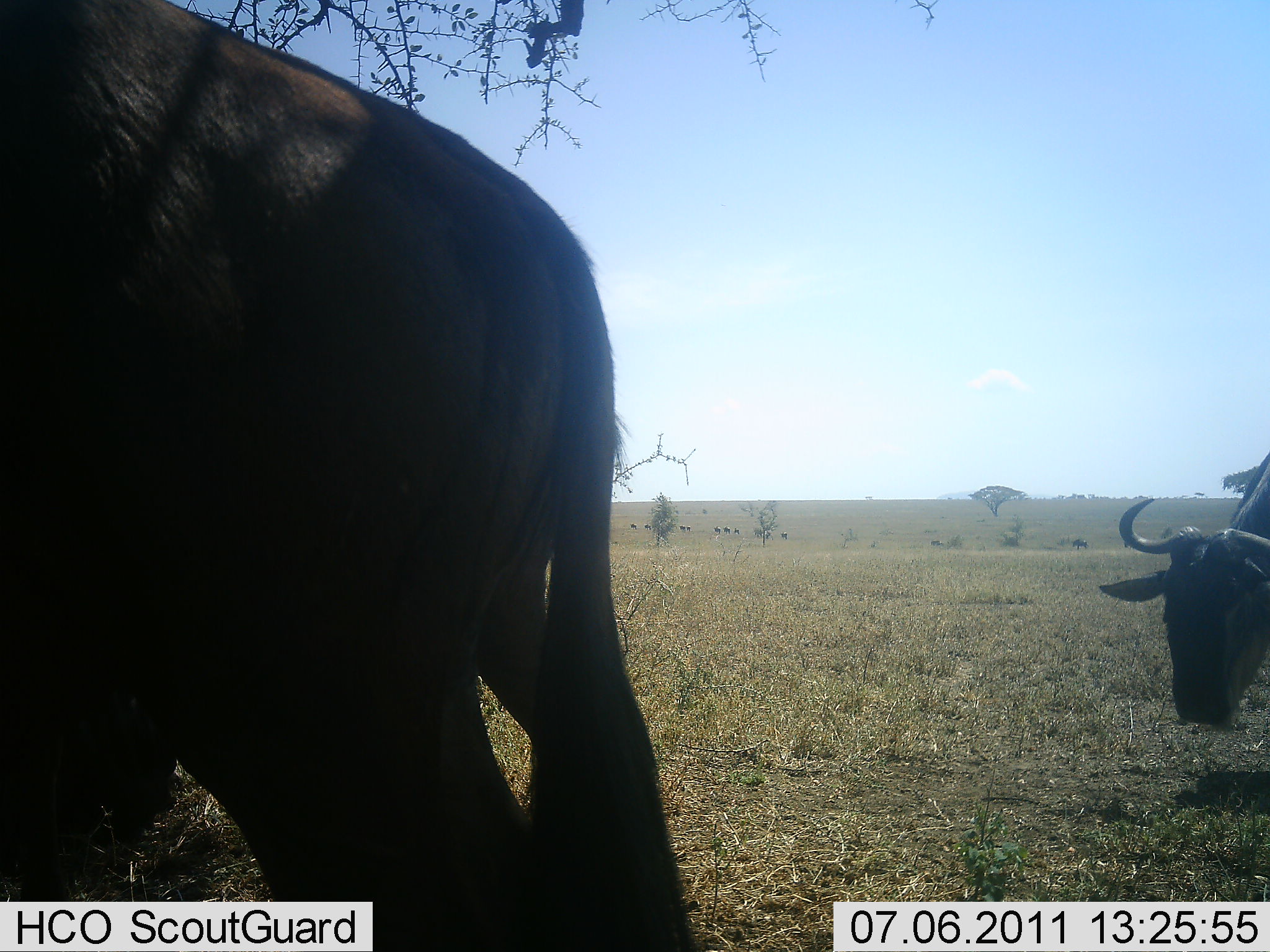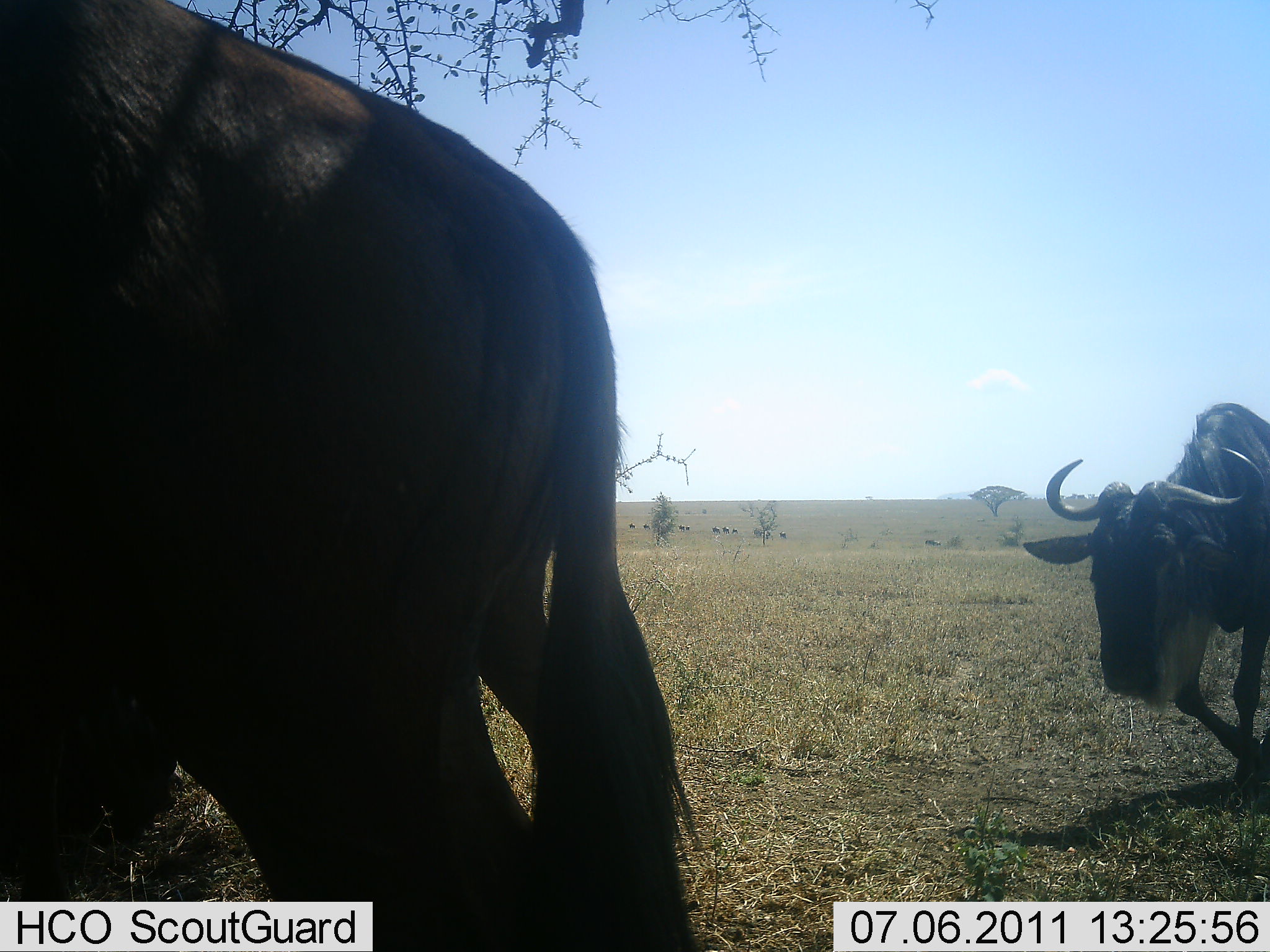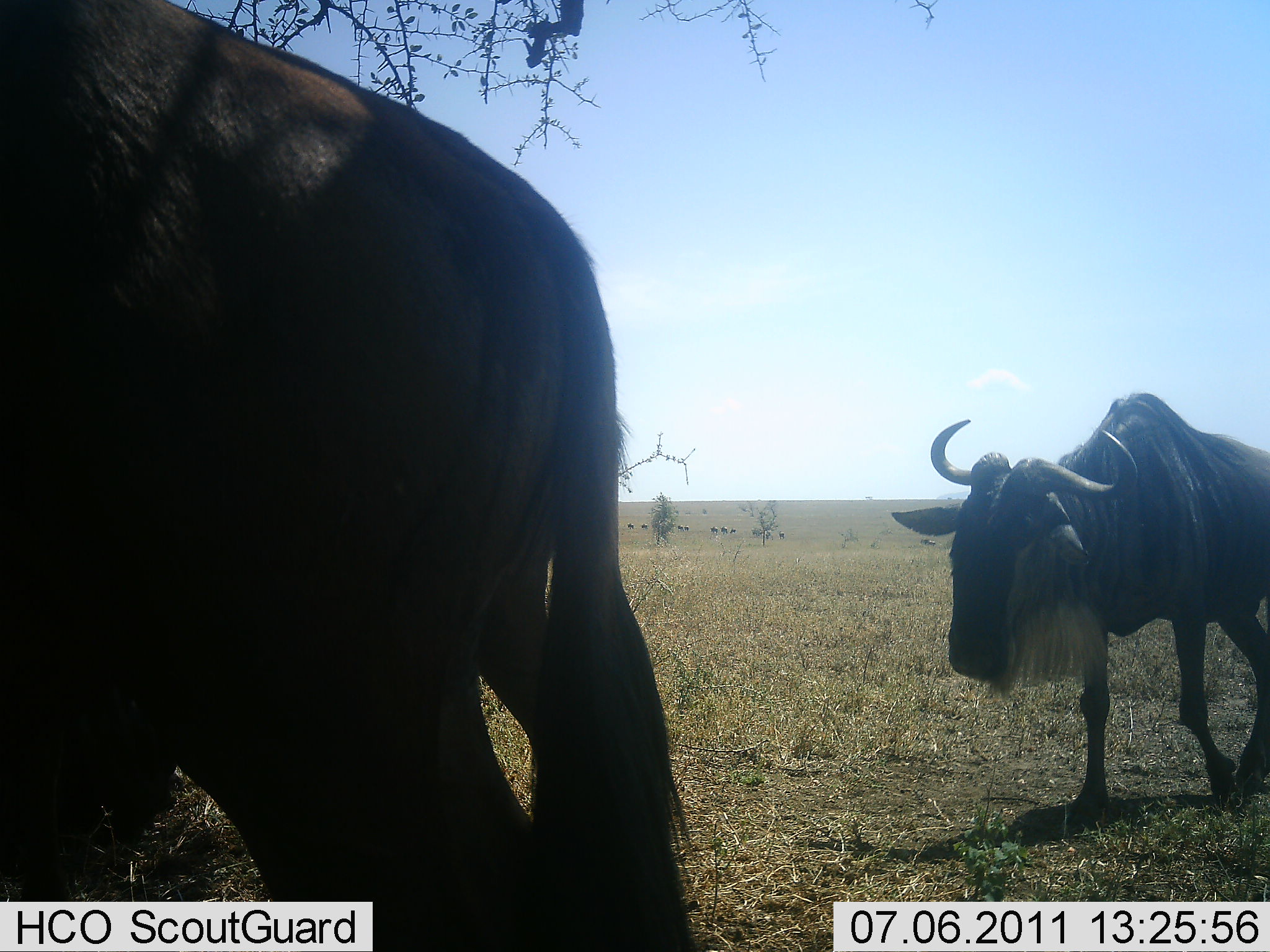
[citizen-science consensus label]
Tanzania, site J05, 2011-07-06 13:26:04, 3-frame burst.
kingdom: Animalia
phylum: Chordata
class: Mammalia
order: Artiodactyla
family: Bovidae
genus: Connochaetes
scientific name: Connochaetes taurinus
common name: blue wildebeest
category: wildebeest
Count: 2.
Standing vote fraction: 50%.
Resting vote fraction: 0%.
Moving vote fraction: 92%.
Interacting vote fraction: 8%.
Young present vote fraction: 0%.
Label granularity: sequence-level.